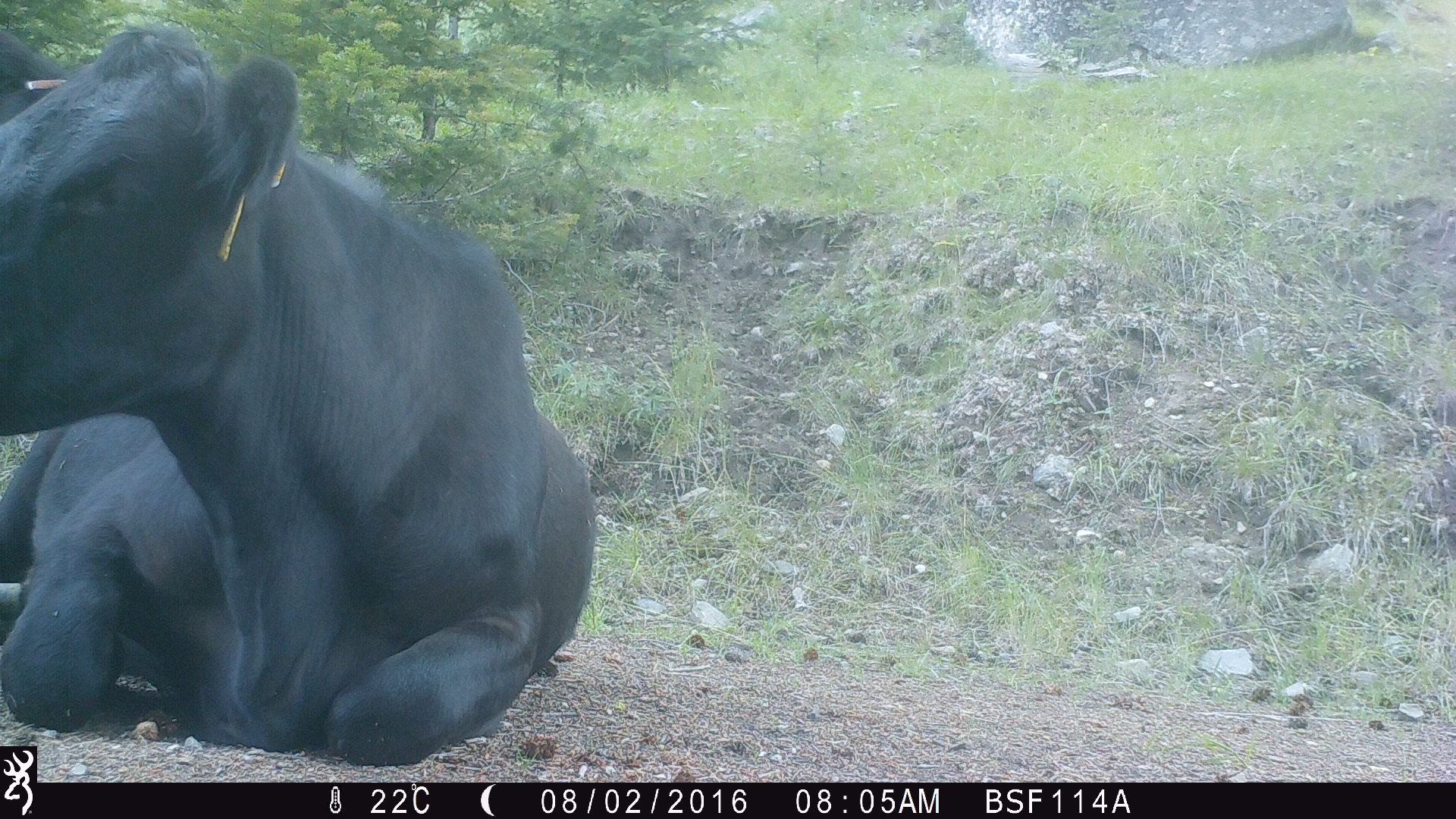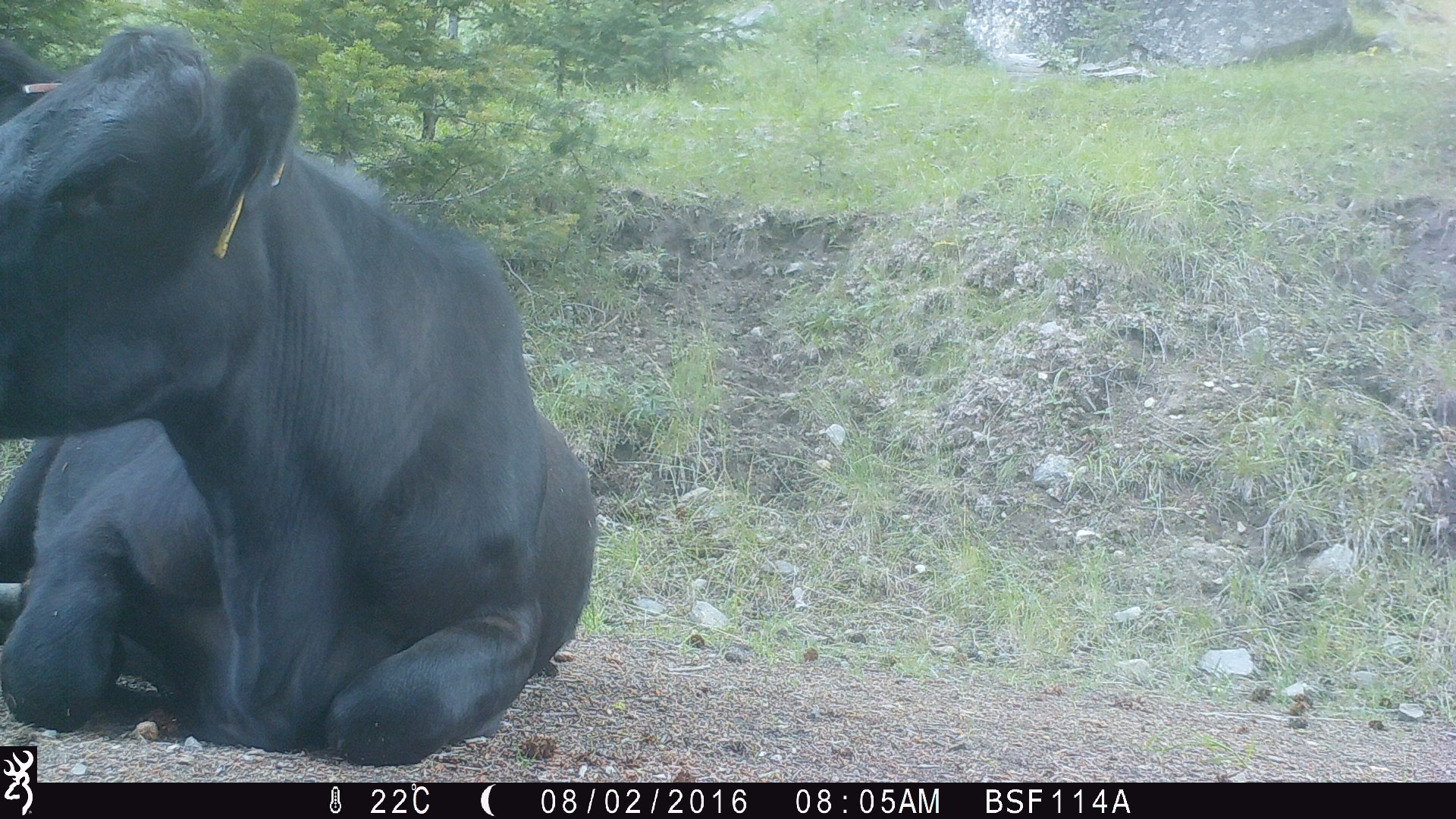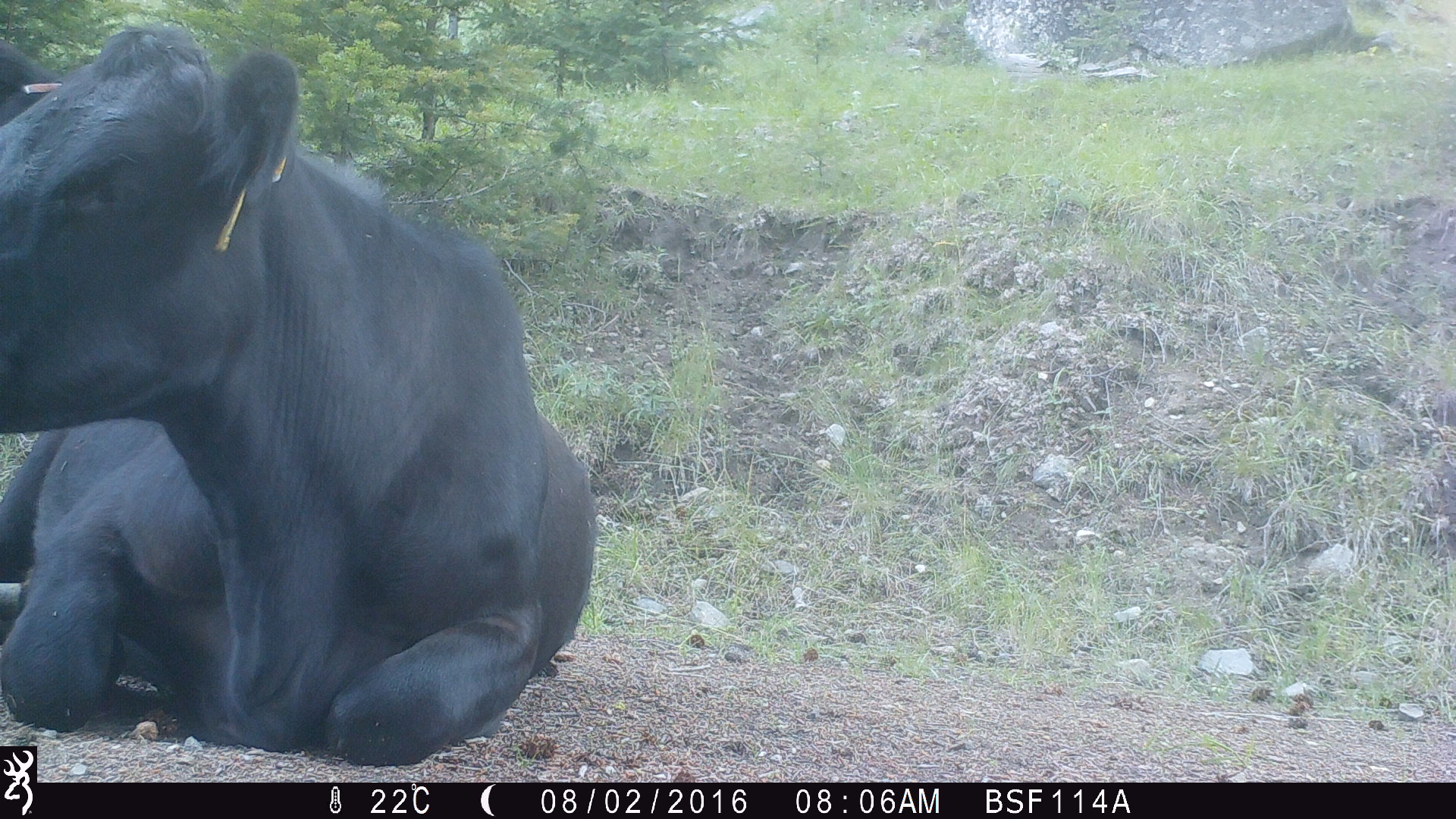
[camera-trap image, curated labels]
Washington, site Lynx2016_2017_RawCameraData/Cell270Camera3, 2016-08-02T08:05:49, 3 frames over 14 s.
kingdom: Animalia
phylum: Chordata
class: Mammalia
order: Artiodactyla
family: Bovidae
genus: Bos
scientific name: Bos taurus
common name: domestic cattle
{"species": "domestic cattle (Bos taurus)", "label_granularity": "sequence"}